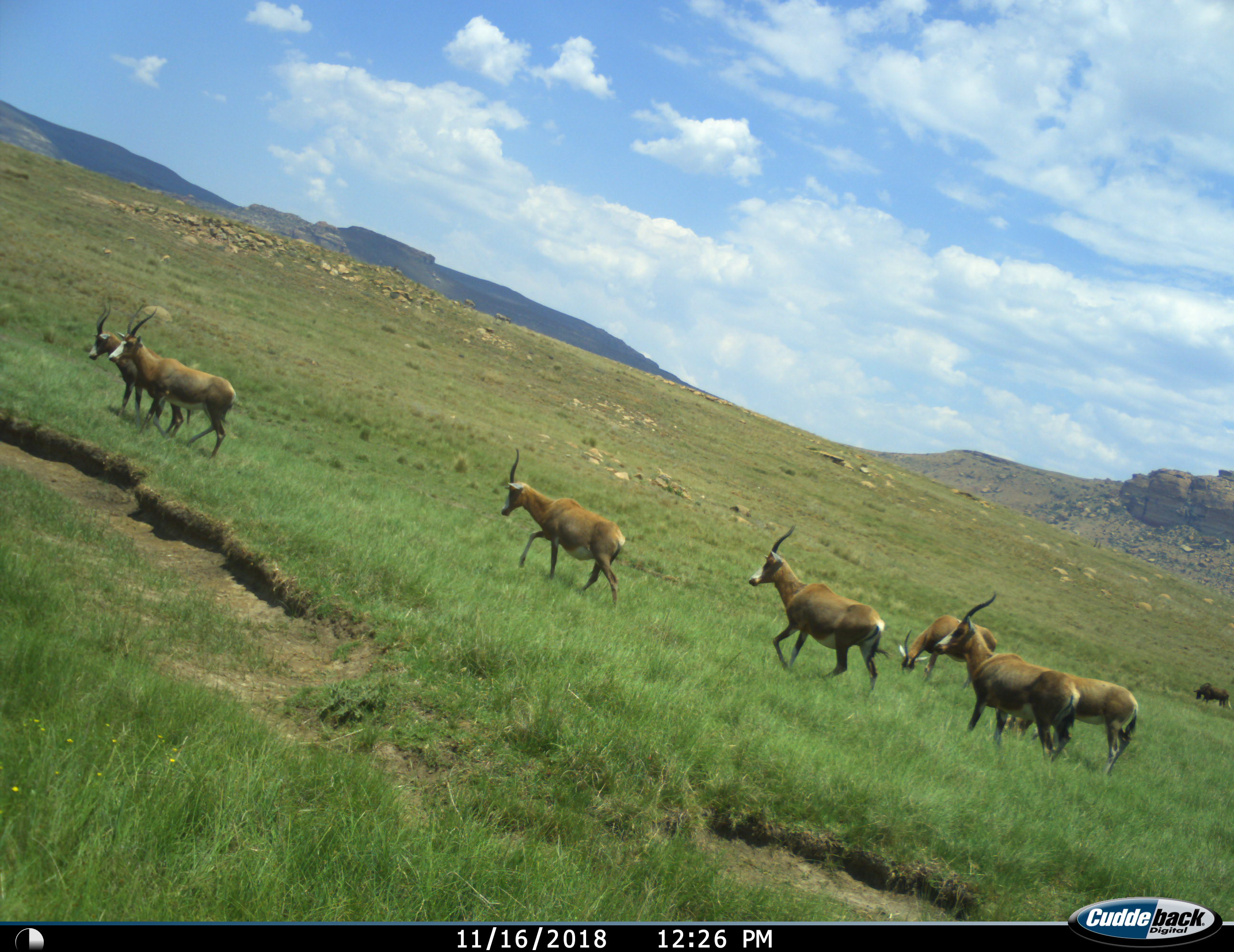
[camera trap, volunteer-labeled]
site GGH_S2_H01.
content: unidentified animal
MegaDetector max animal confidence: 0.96